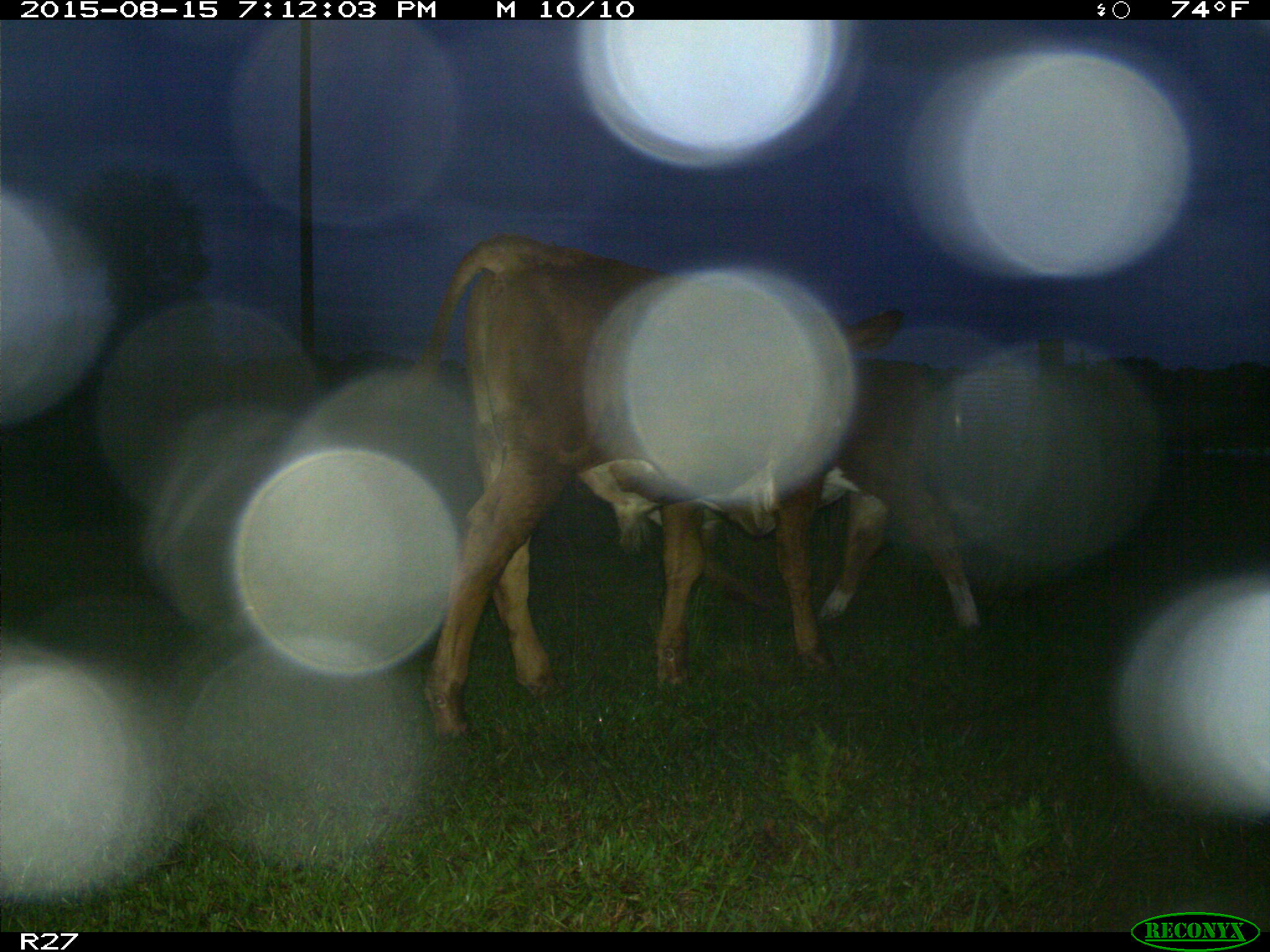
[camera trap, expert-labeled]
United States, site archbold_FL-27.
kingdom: Animalia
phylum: Chordata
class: Mammalia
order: Artiodactyla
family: Bovidae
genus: Bos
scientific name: Bos taurus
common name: domestic cow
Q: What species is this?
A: Bos taurus (domestic cow).